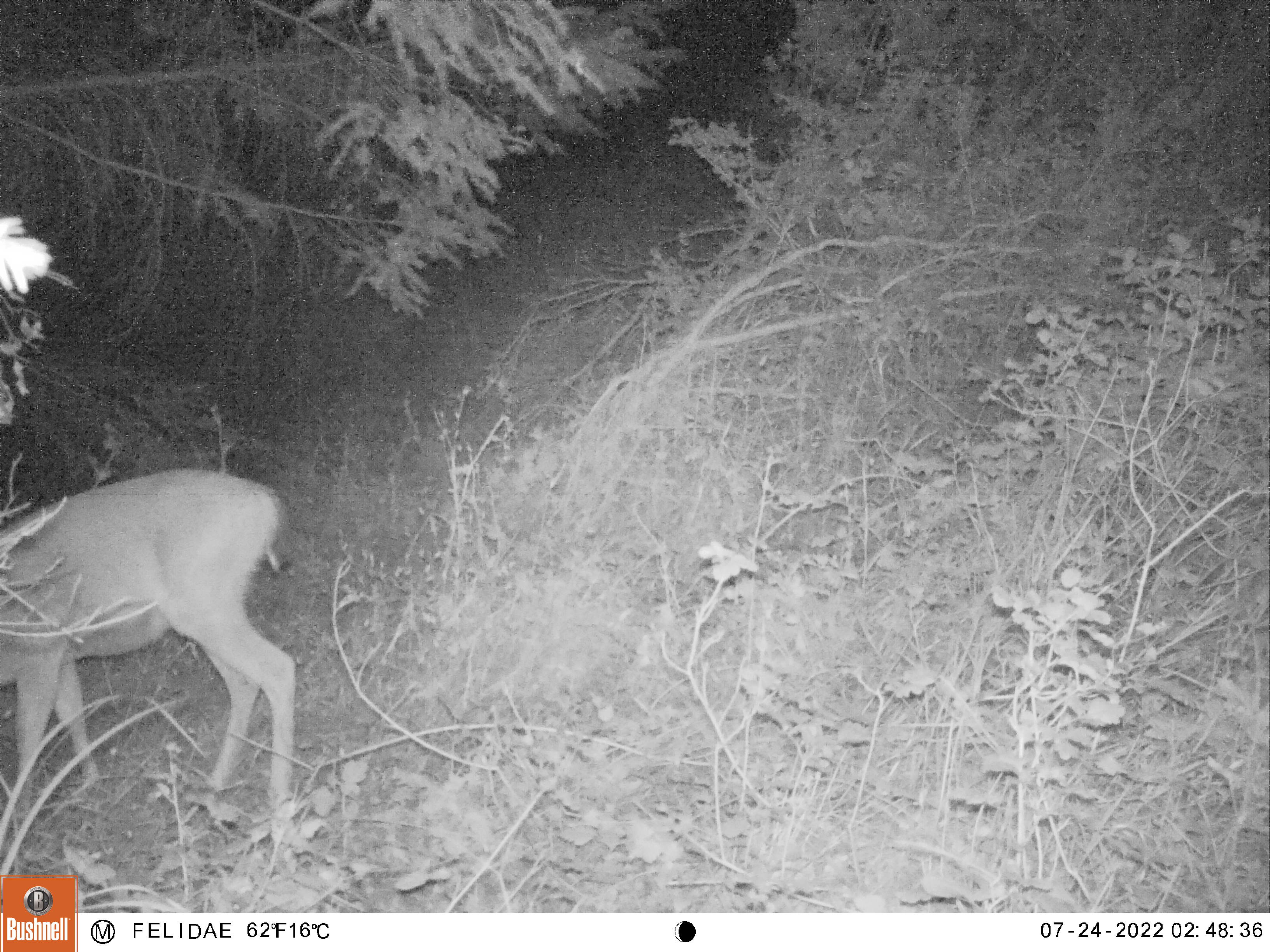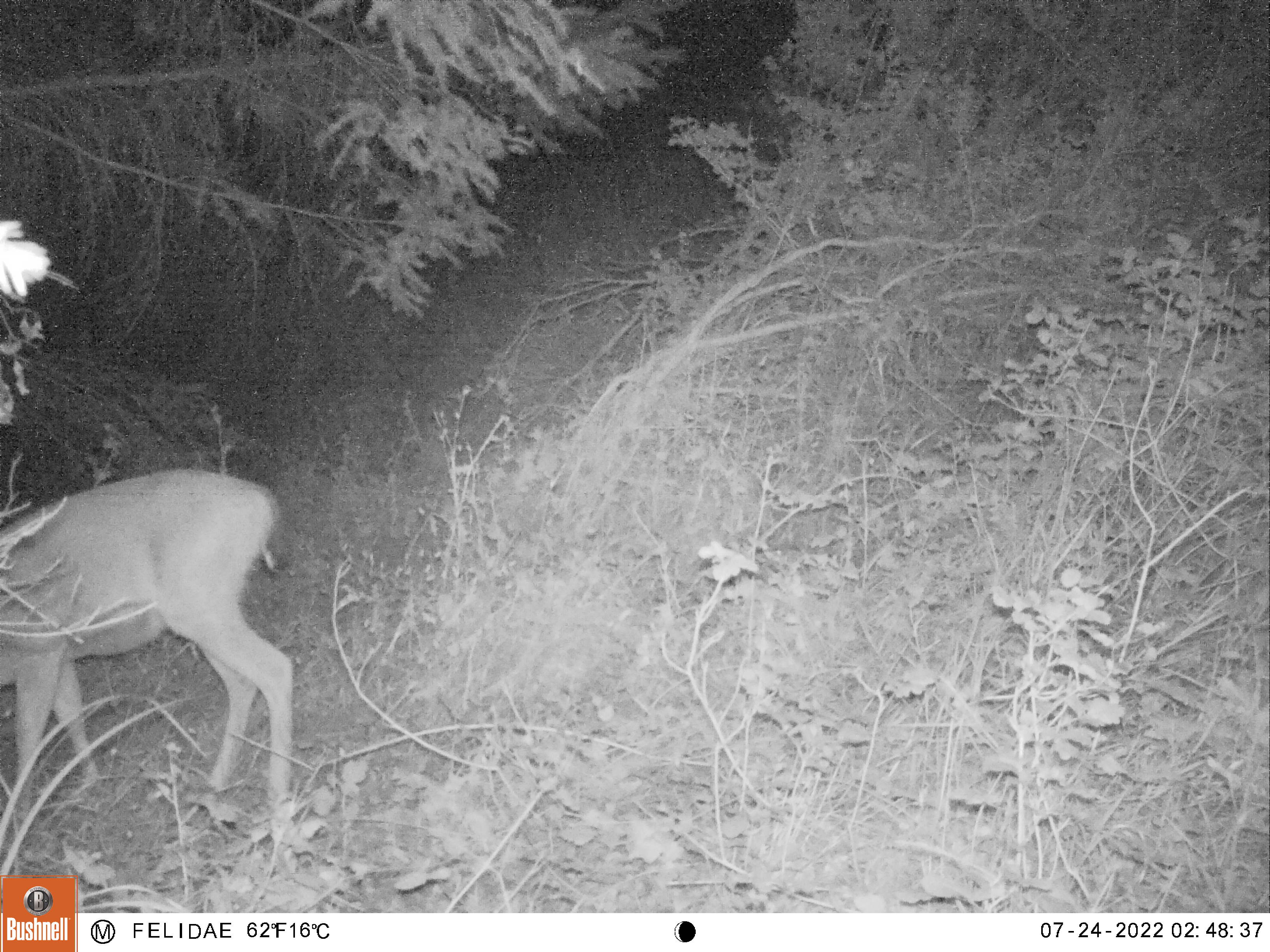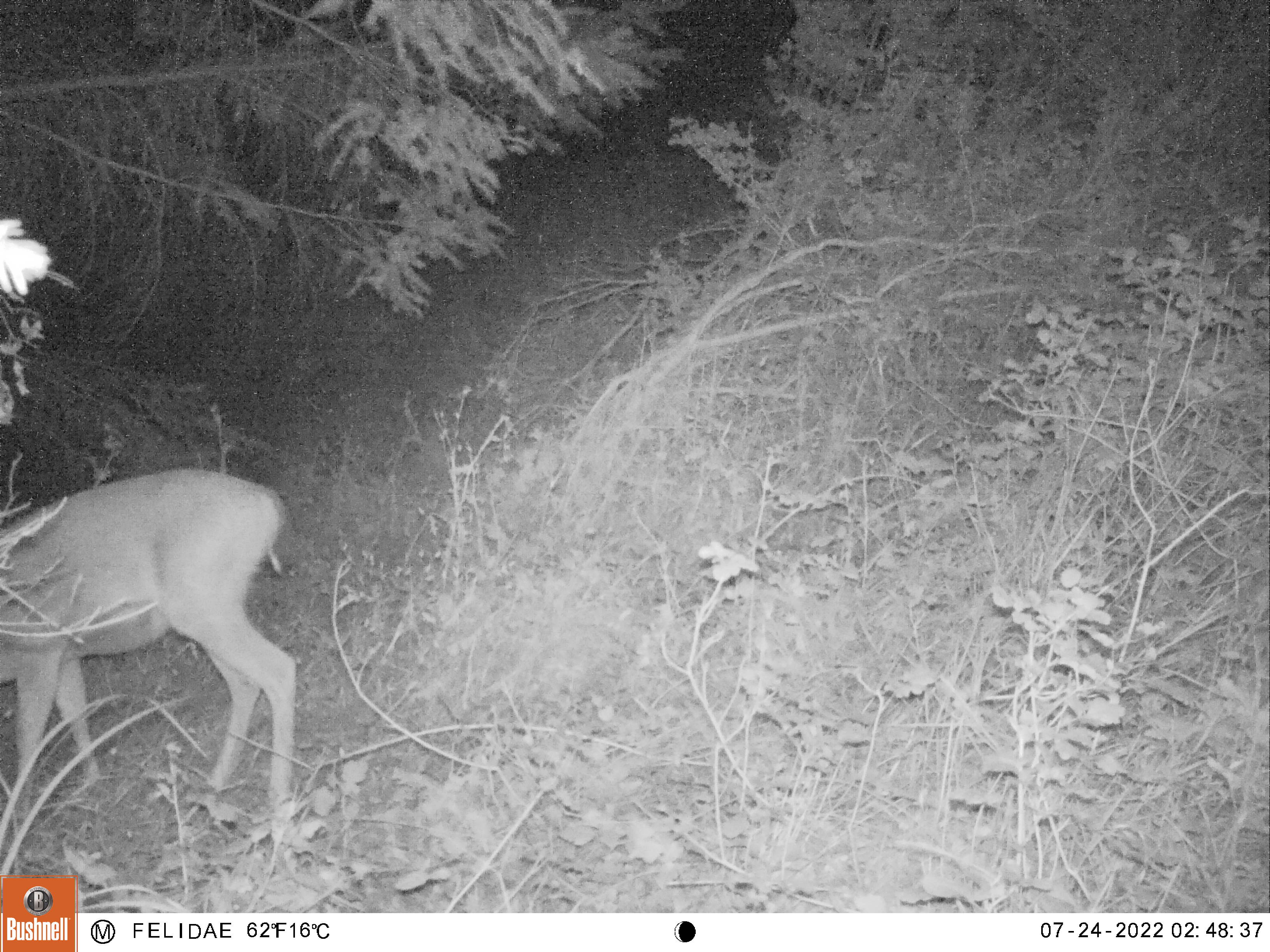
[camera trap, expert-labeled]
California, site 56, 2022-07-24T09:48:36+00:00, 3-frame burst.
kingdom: Animalia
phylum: Chordata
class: Mammalia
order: Artiodactyla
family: Cervidae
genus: Odocoileus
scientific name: Odocoileus hemionus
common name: mule deer